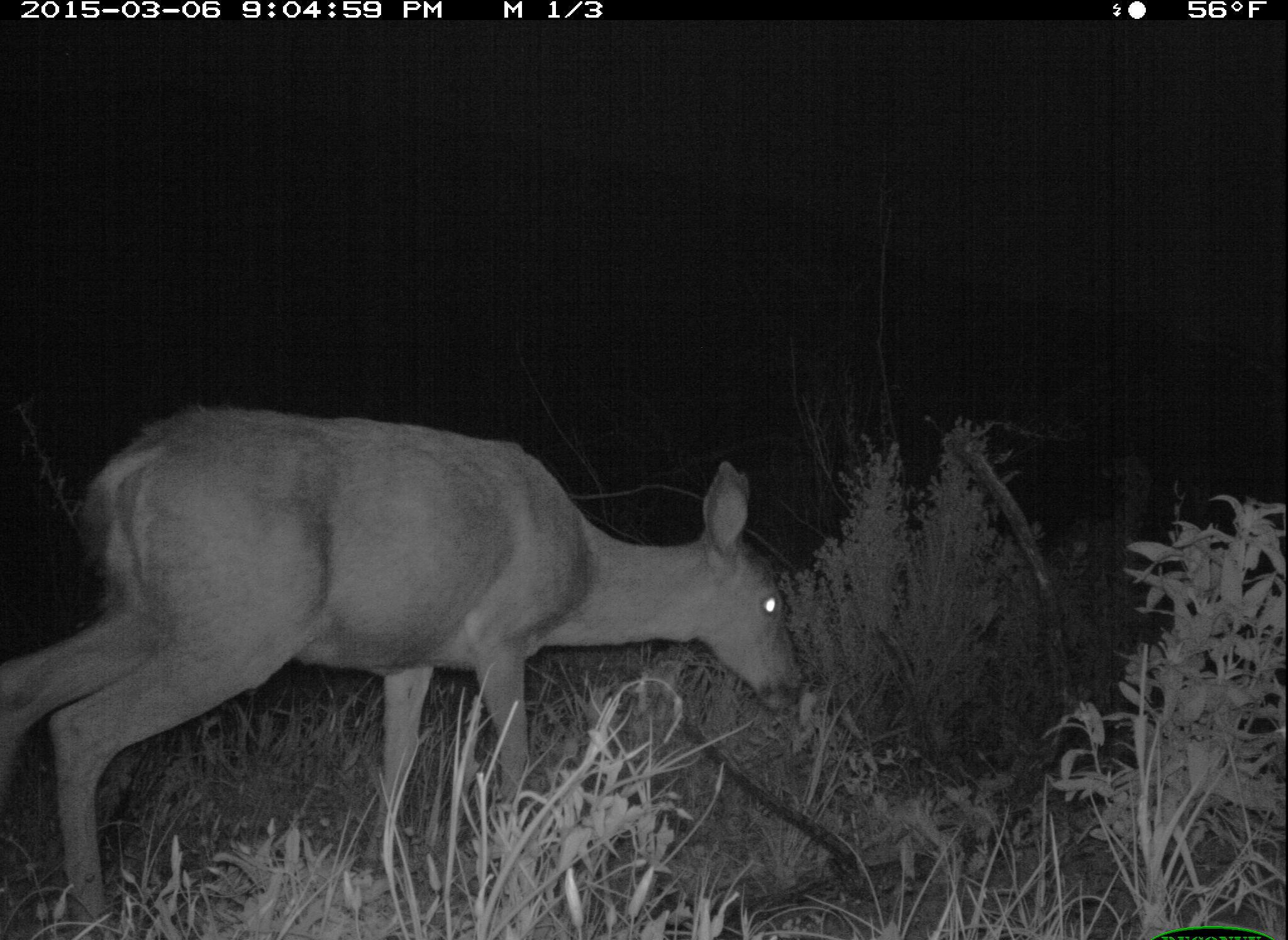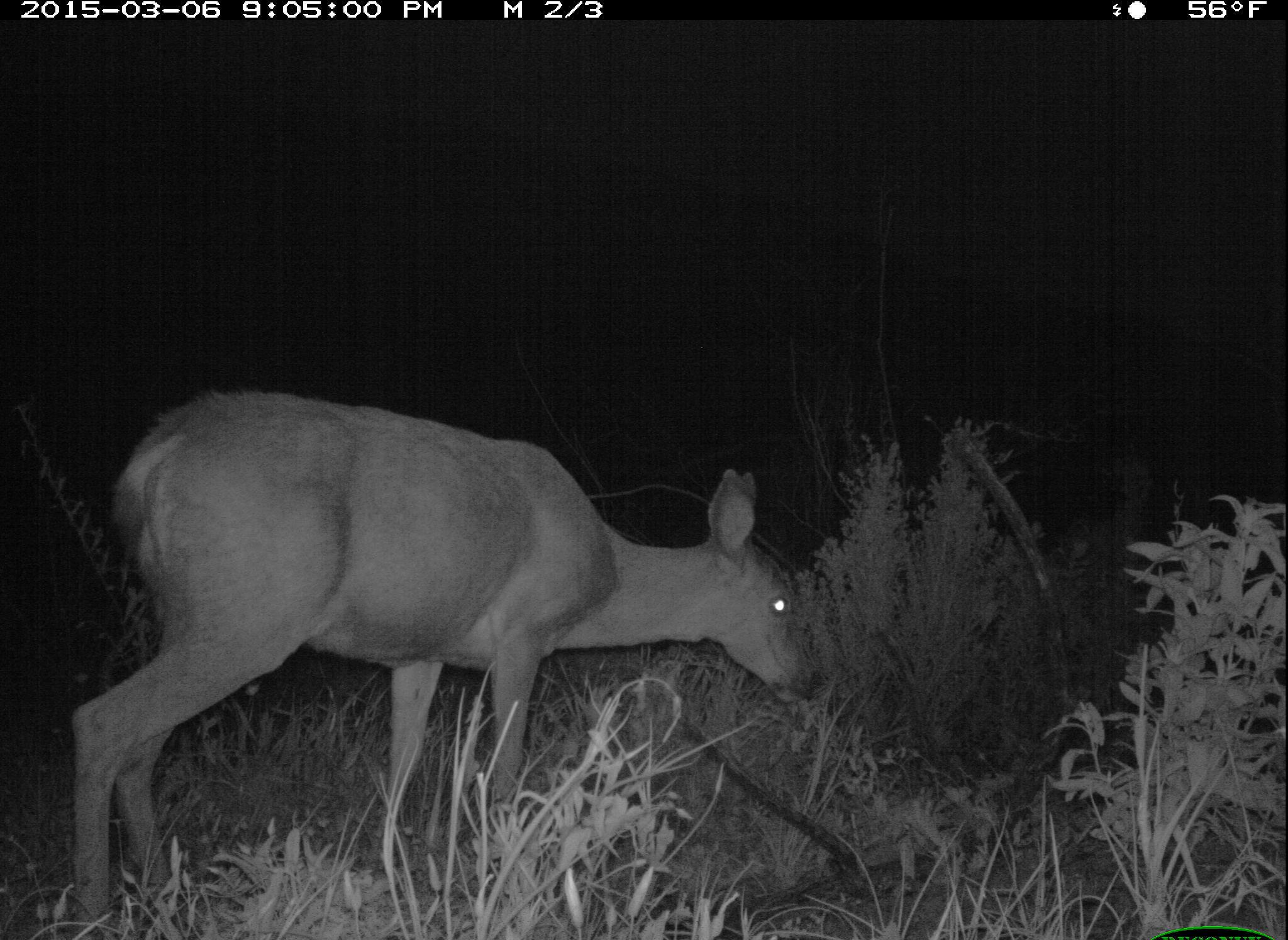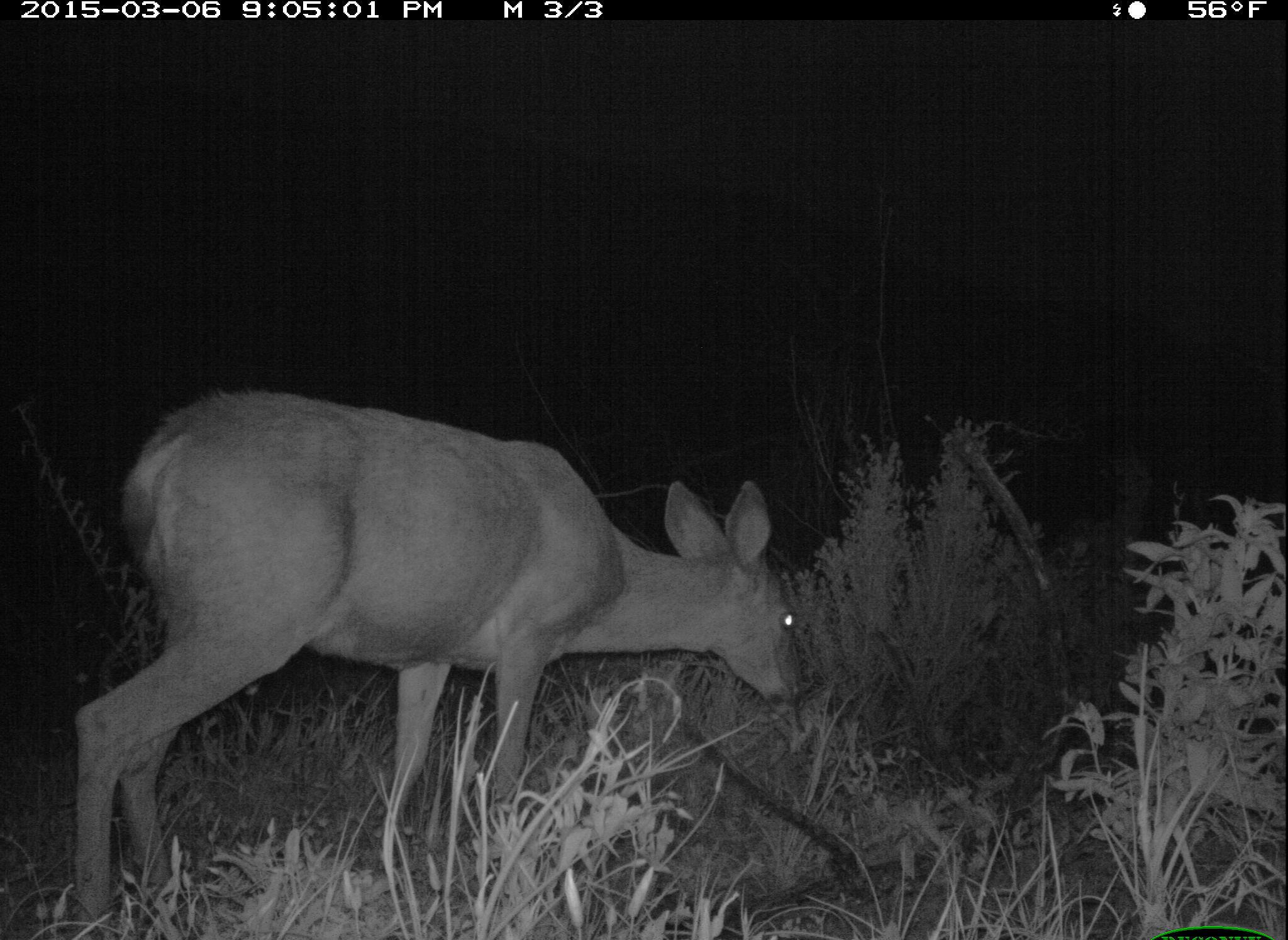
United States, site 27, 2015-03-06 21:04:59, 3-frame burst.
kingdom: Animalia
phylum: Chordata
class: Mammalia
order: Artiodactyla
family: Cervidae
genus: Odocoileus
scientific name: Odocoileus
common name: deer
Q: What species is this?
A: Deer (Odocoileus).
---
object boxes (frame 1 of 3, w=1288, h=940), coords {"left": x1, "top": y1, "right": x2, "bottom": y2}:
deer: {"left": 0, "top": 402, "right": 809, "bottom": 940}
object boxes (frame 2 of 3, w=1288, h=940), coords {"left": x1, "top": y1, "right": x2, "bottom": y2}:
deer: {"left": 70, "top": 387, "right": 821, "bottom": 940}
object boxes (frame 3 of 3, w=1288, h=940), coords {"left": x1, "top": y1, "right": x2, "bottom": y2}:
deer: {"left": 70, "top": 388, "right": 809, "bottom": 940}